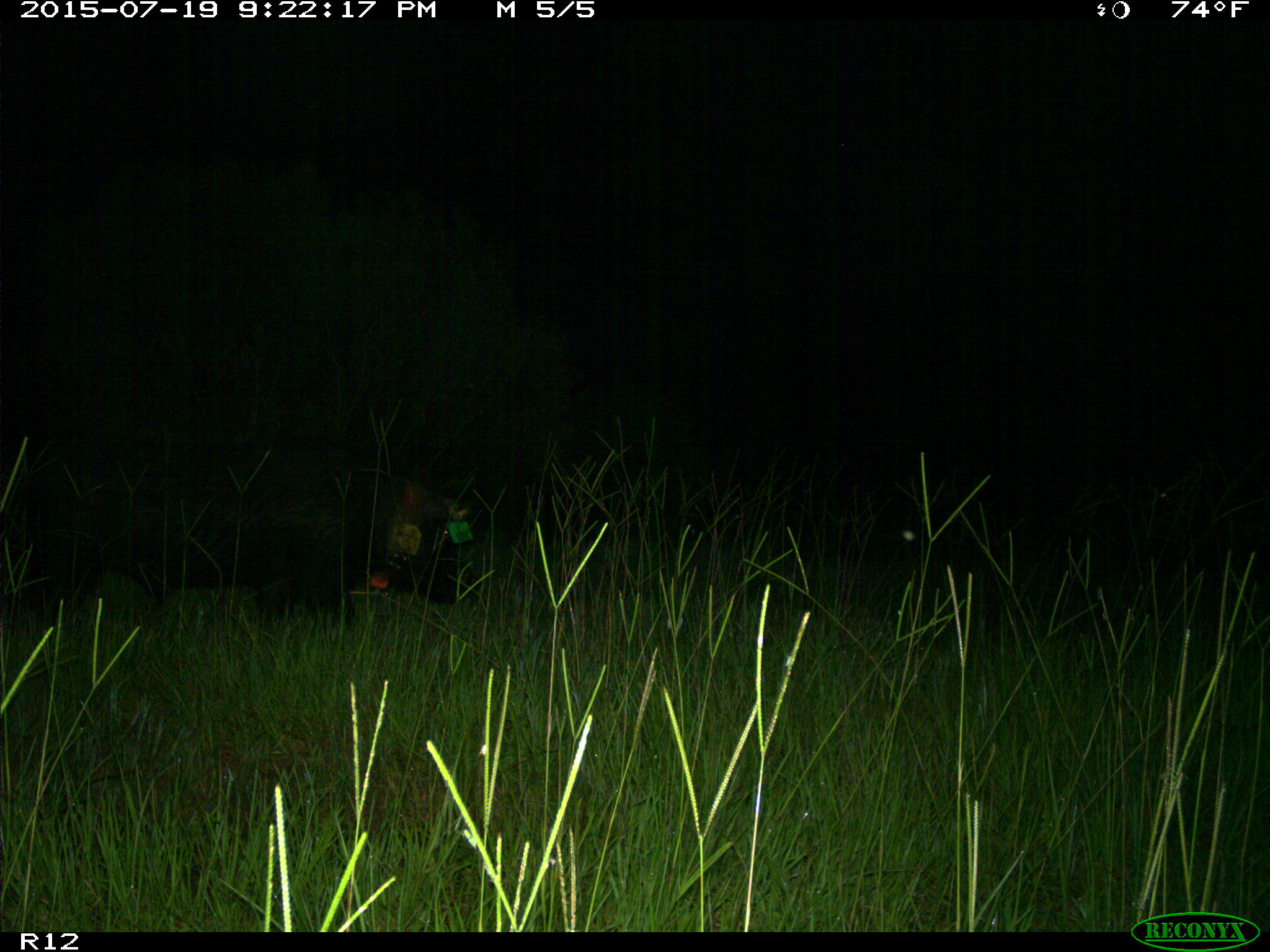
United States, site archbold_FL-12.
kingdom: Animalia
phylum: Chordata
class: Mammalia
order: Artiodactyla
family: Suidae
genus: Sus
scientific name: Sus scrofa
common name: wild boar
Sus scrofa (wild boar).